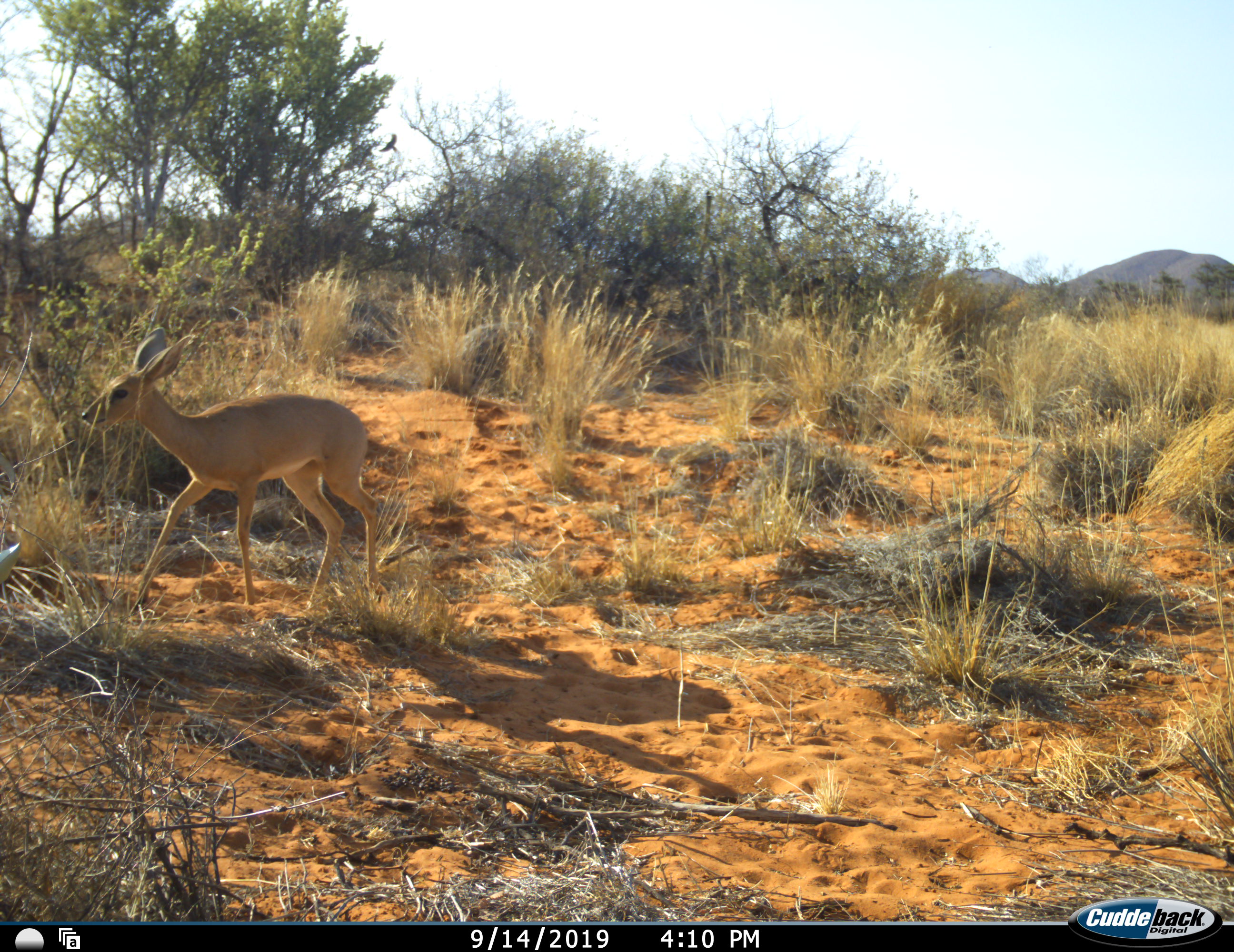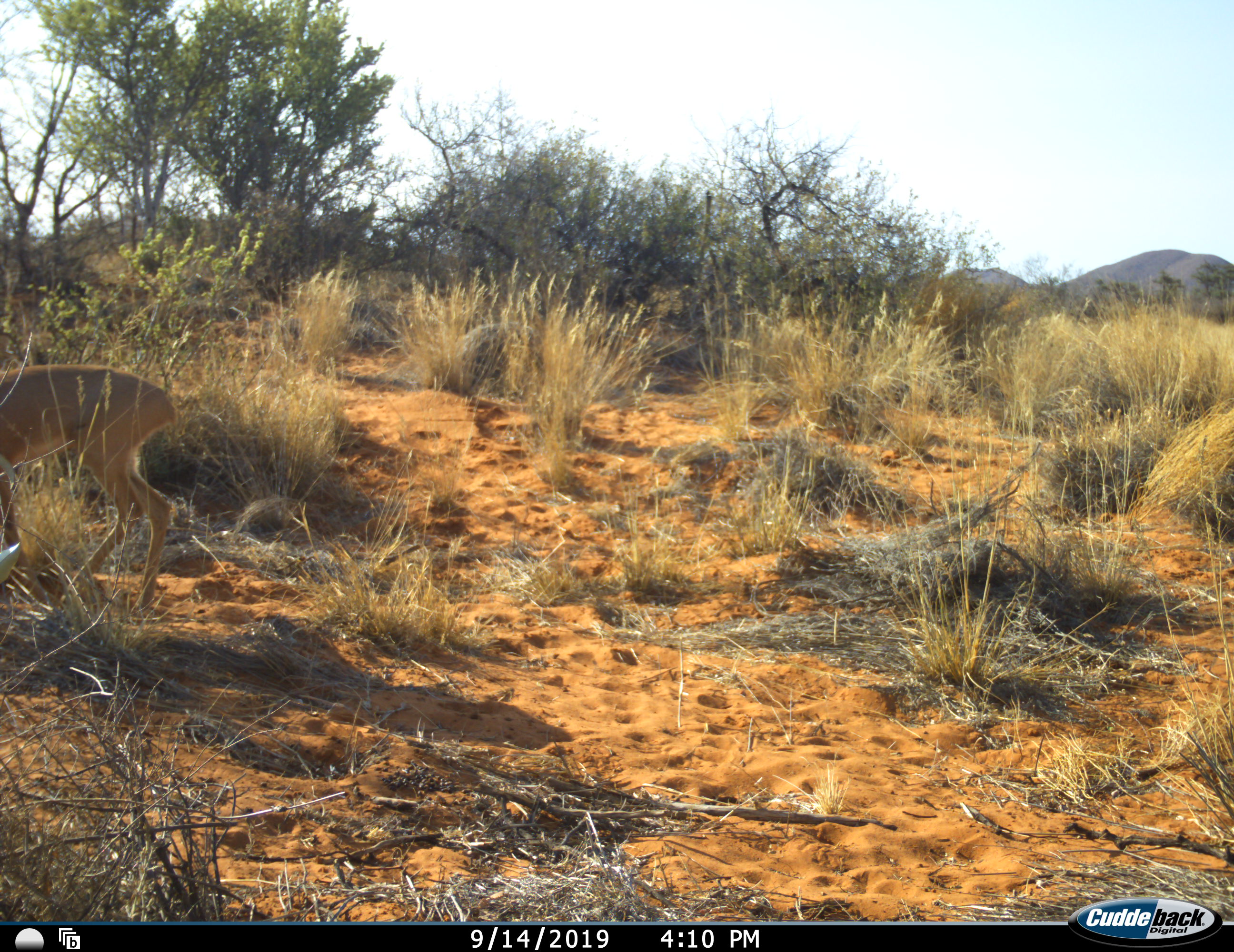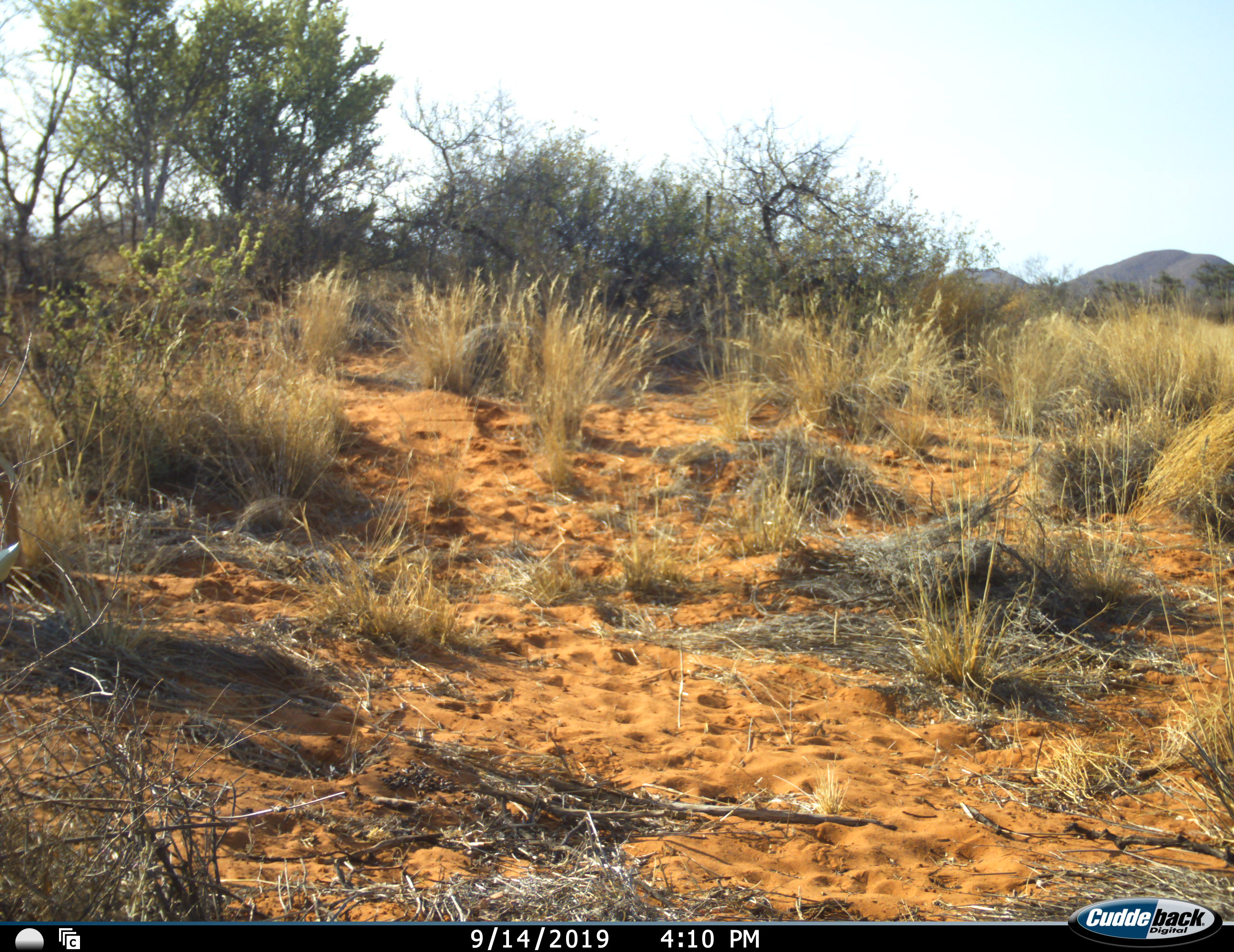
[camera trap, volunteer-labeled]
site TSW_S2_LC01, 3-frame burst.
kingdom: Animalia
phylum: Chordata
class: Mammalia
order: Artiodactyla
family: Bovidae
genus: Raphicerus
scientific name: Raphicerus campestris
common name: steenbok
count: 1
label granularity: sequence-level